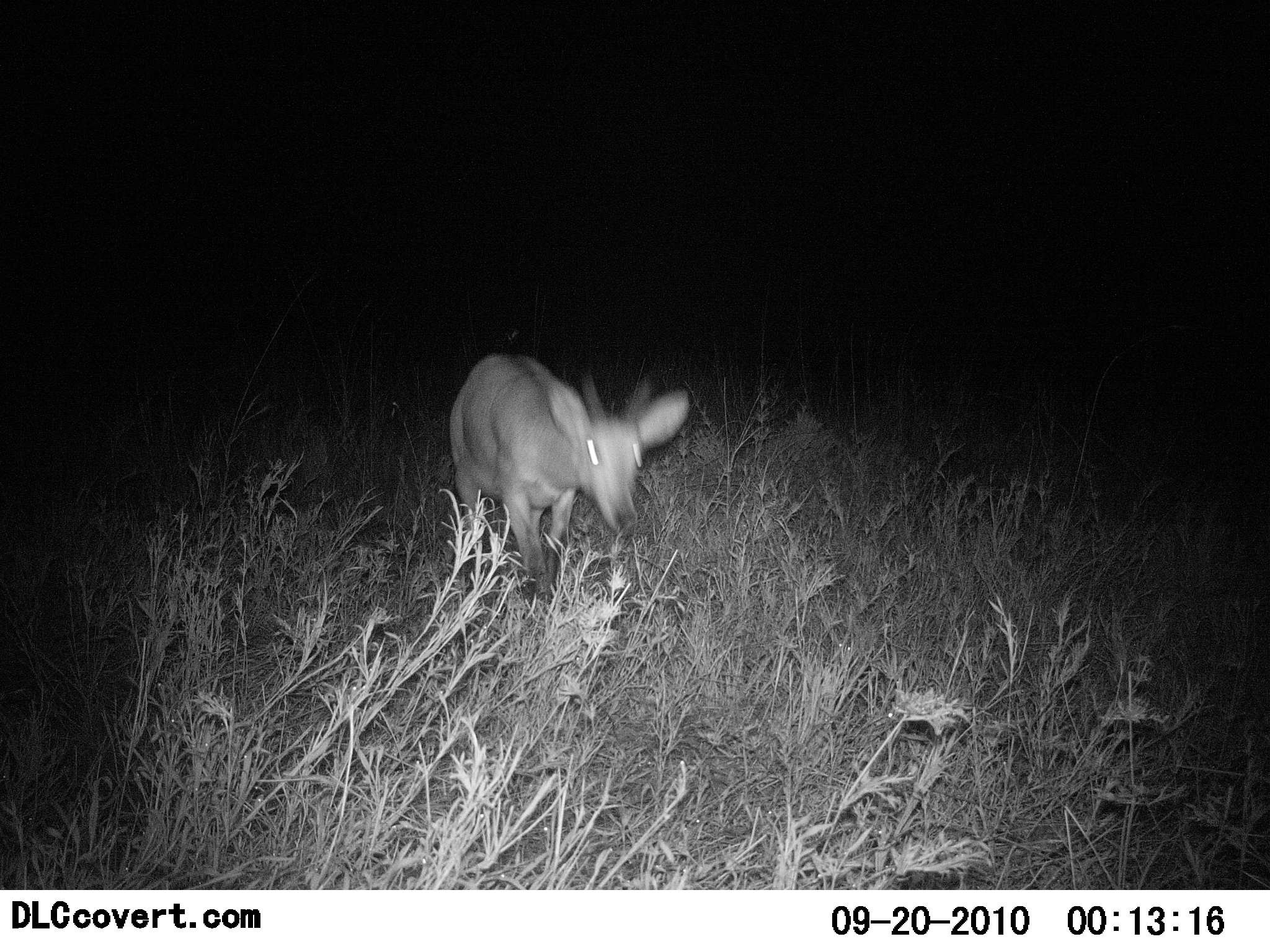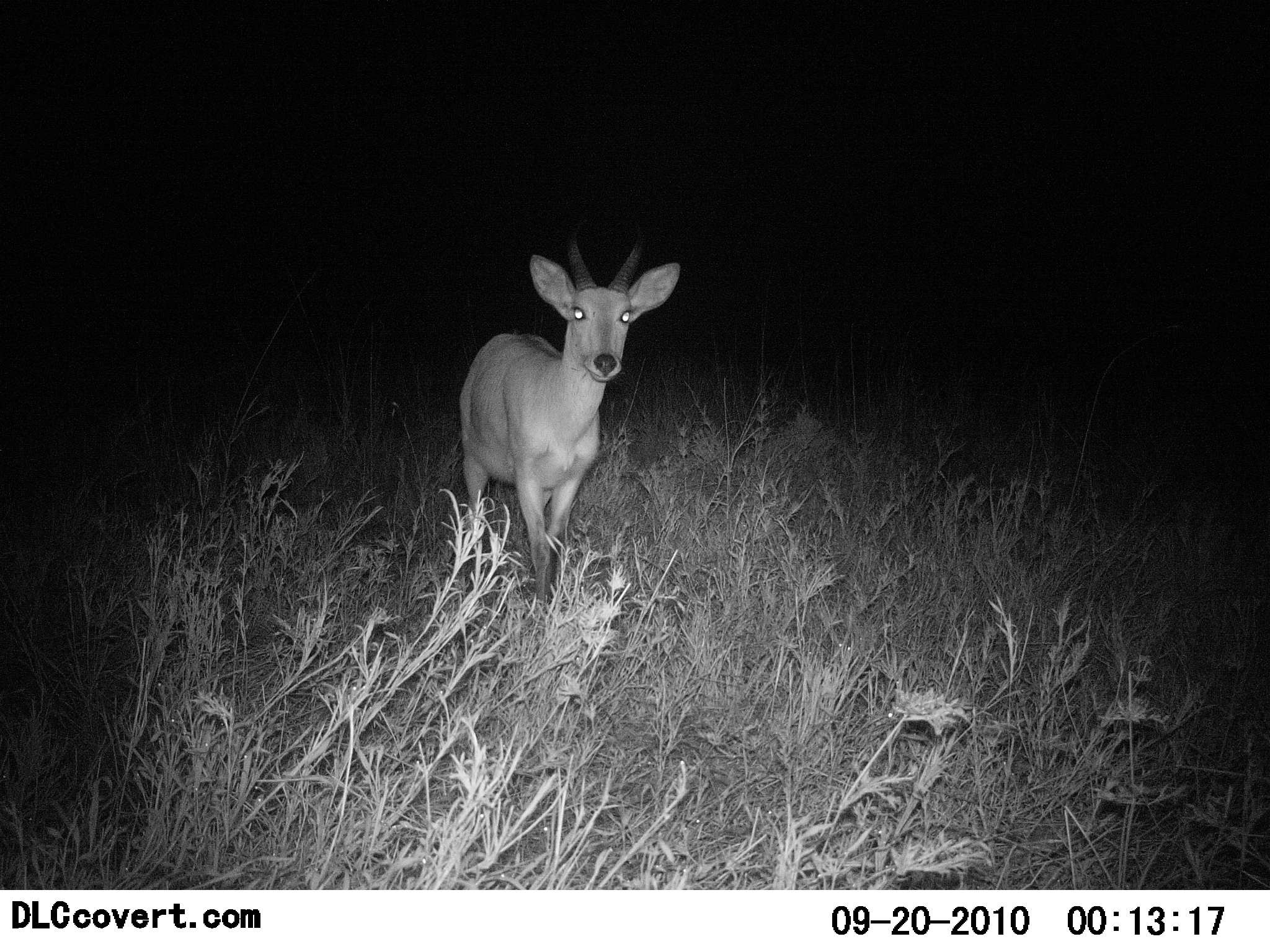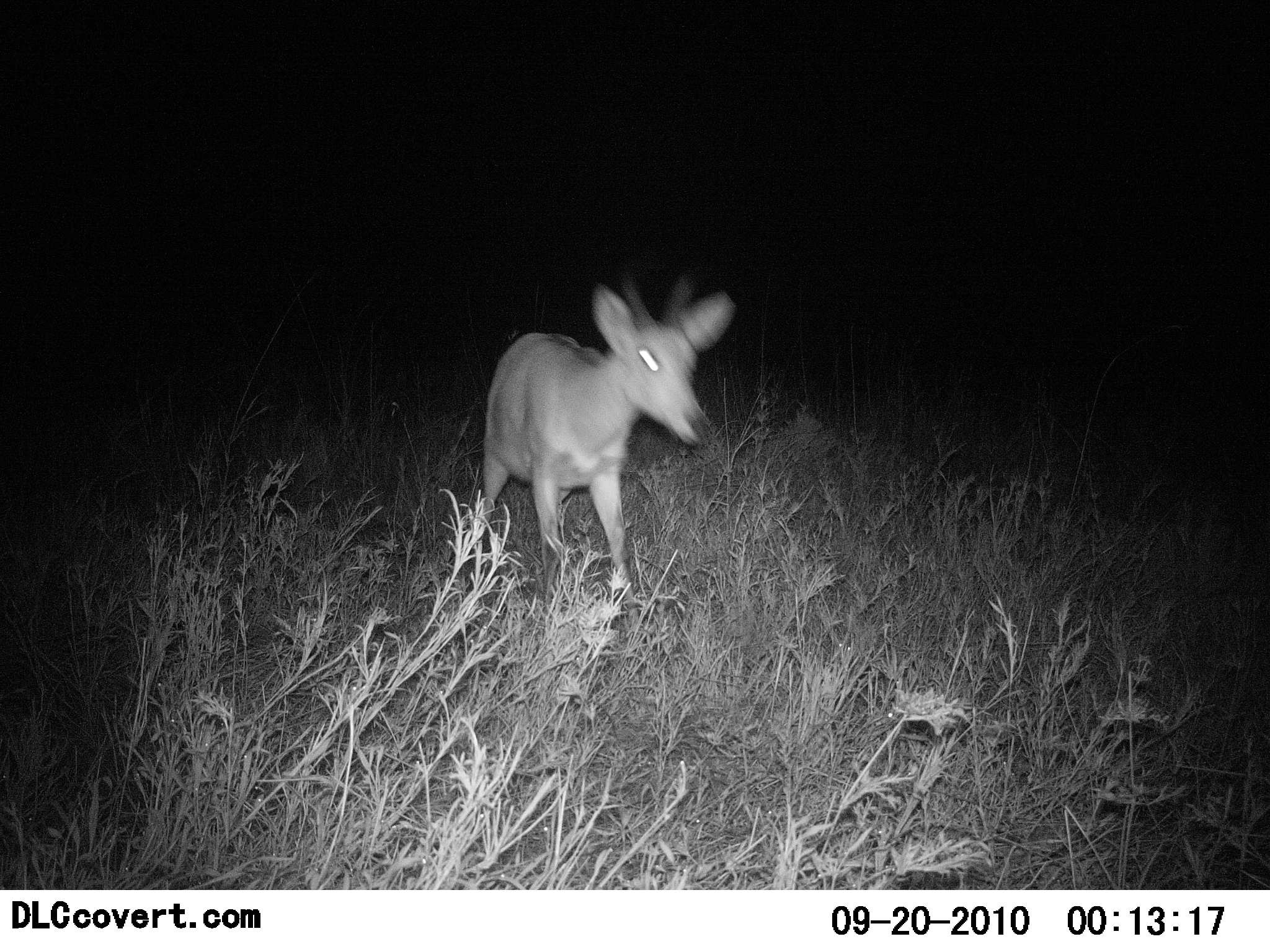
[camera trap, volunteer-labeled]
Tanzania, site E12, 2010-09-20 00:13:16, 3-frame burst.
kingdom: Animalia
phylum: Chordata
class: Mammalia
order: Artiodactyla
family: Bovidae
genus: Redunca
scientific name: Redunca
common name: reedbuck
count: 1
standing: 73%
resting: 0%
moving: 45%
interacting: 0%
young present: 0%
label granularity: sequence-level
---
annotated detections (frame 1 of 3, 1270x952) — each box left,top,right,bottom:
animal: 442,347,693,603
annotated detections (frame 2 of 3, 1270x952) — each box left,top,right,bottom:
animal: 454,213,683,613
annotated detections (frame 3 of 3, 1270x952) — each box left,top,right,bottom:
animal: 457,264,738,618